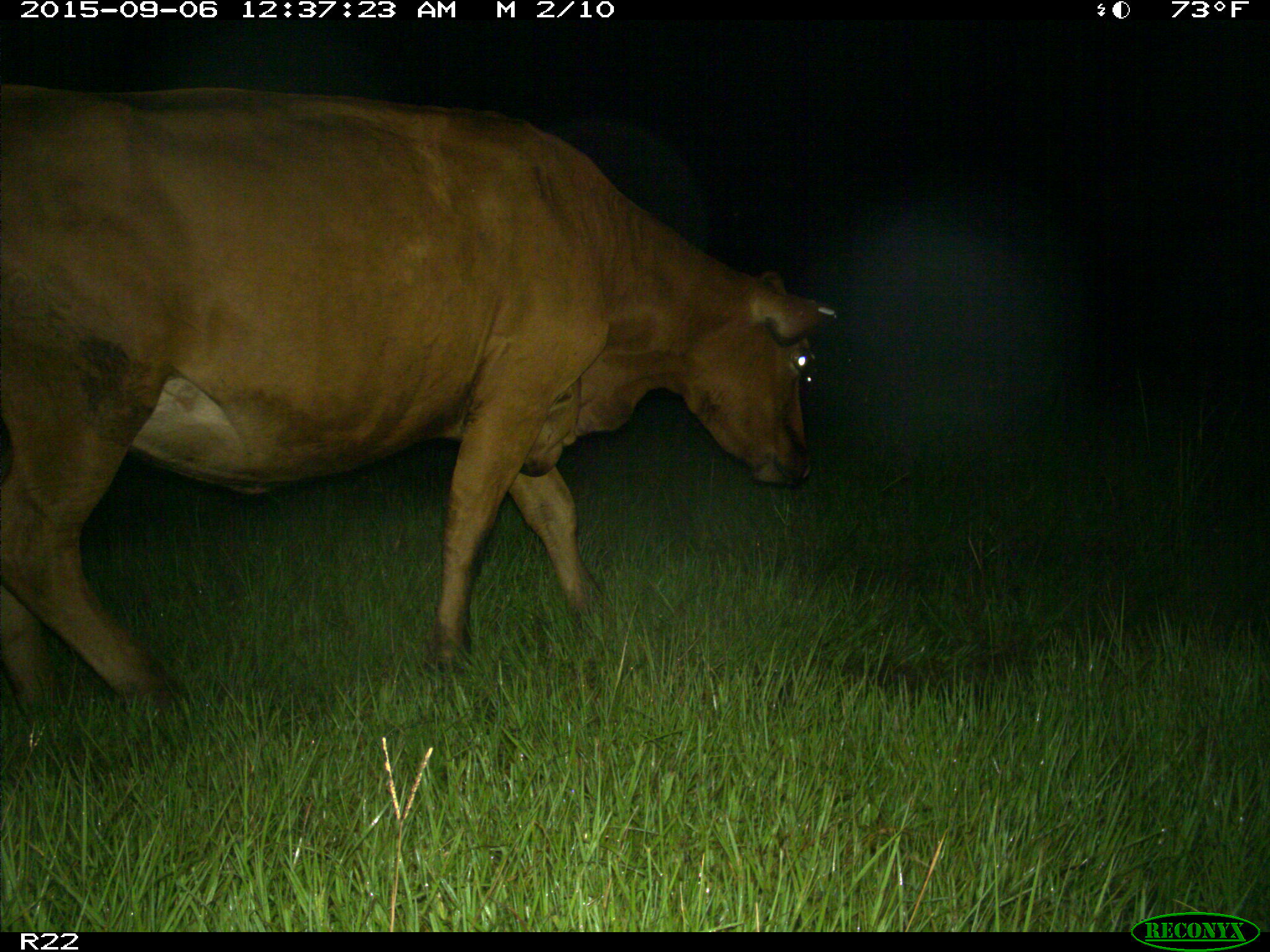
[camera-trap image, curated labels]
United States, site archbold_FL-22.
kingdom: Animalia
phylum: Chordata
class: Mammalia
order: Artiodactyla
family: Bovidae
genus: Bos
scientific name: Bos taurus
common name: domestic cow